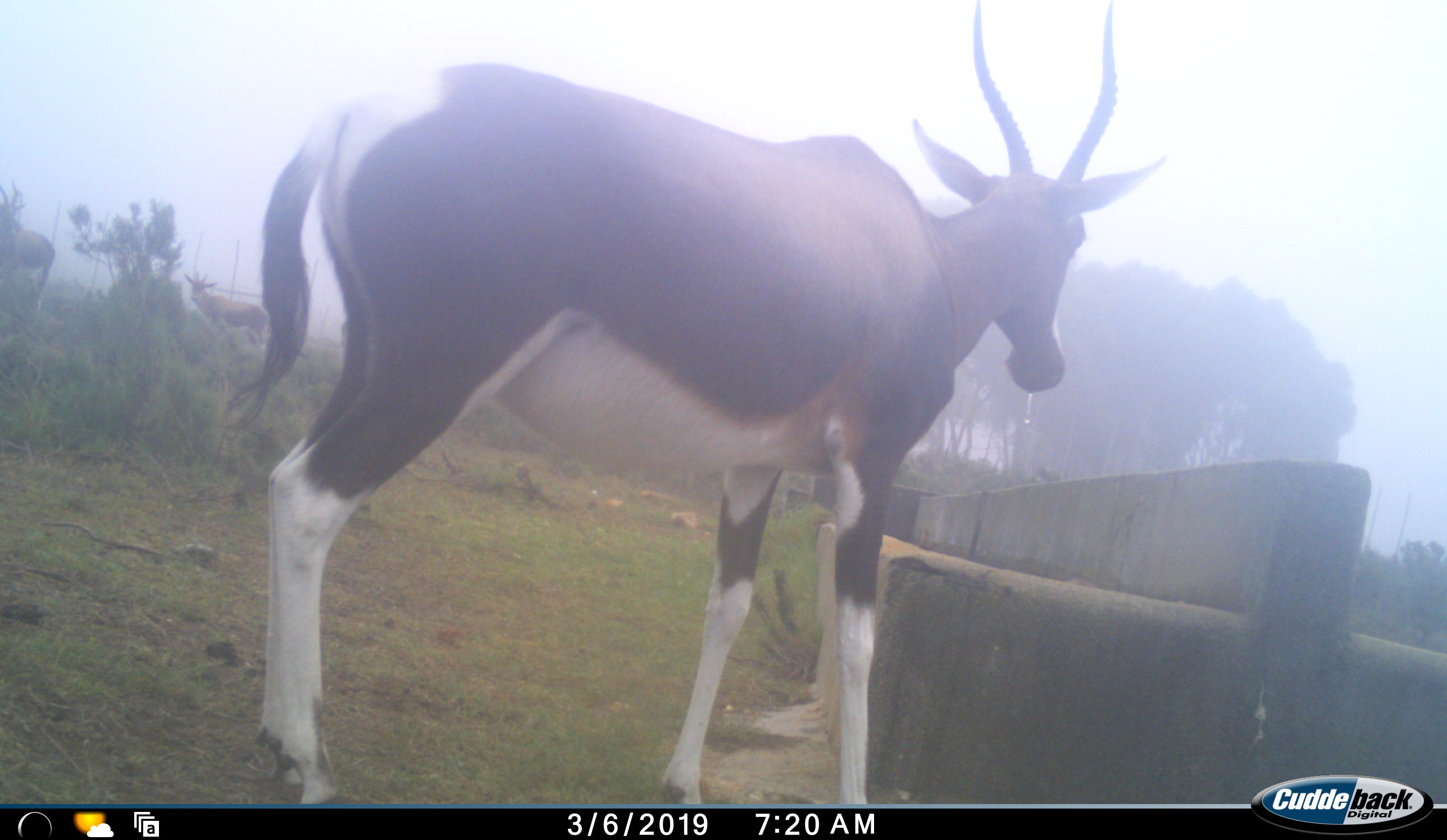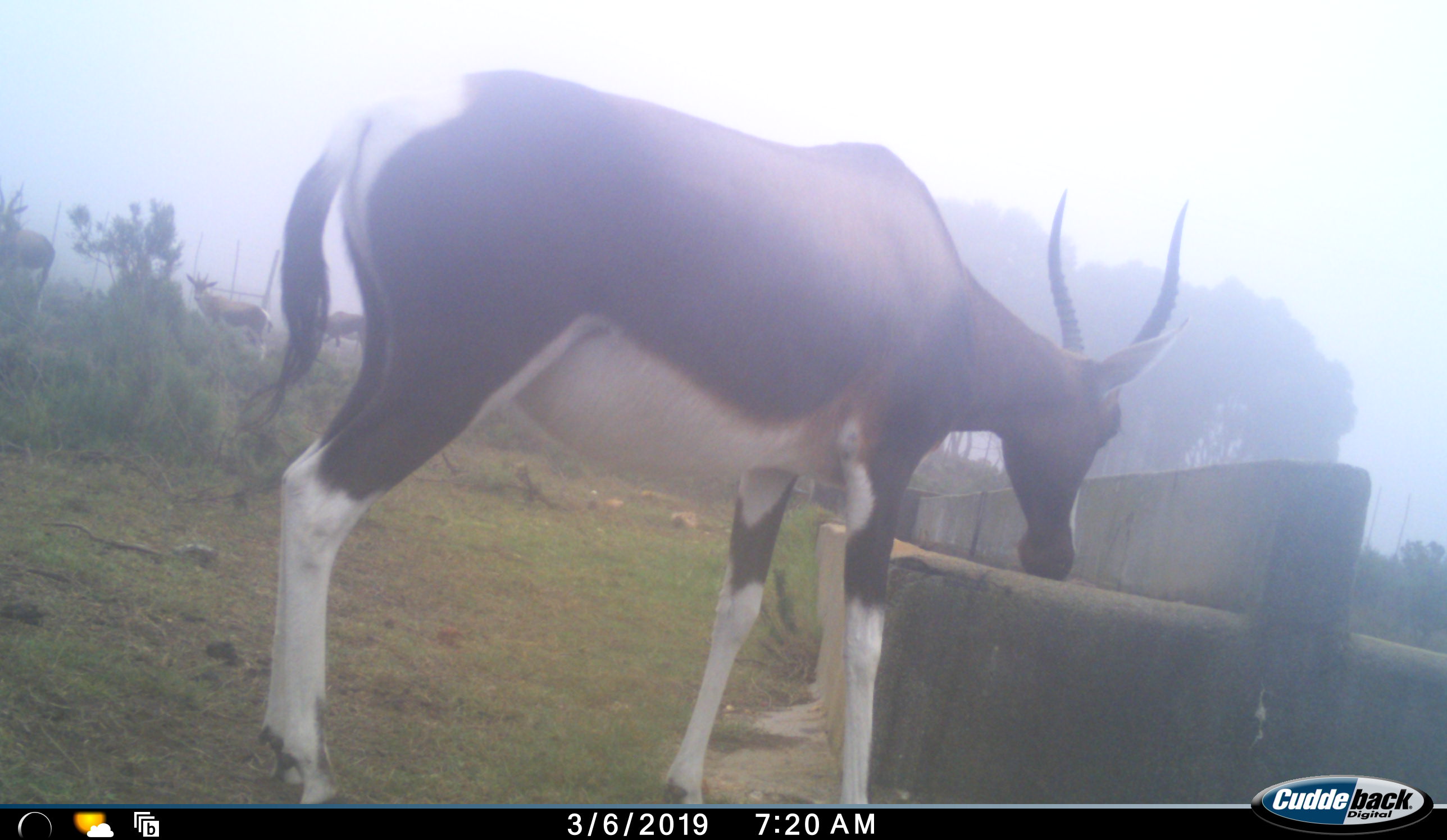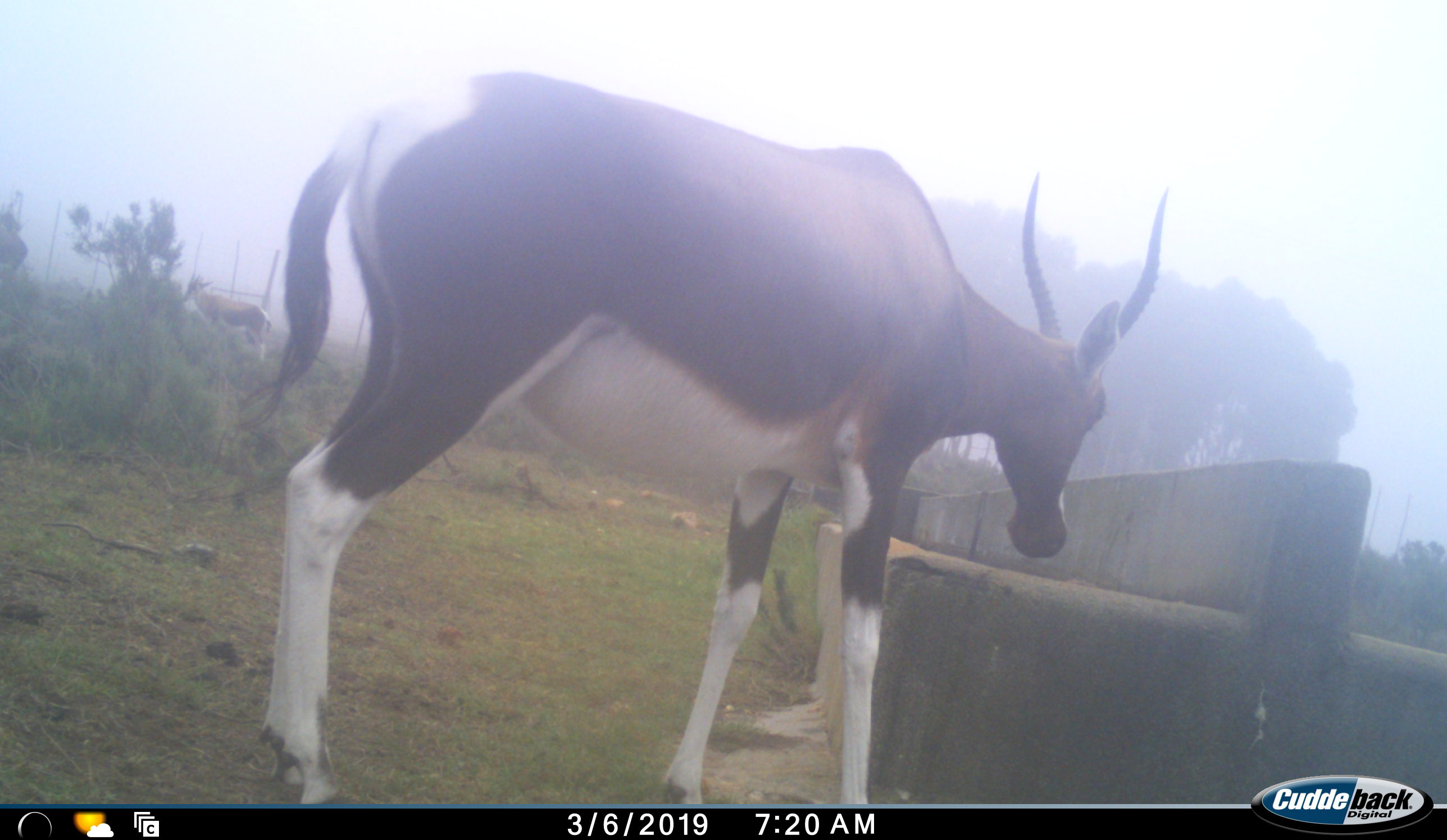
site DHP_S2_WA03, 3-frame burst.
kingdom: Animalia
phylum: Chordata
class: Mammalia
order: Artiodactyla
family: Bovidae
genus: Damaliscus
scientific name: Damaliscus pygargus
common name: bontebok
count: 4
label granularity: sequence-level